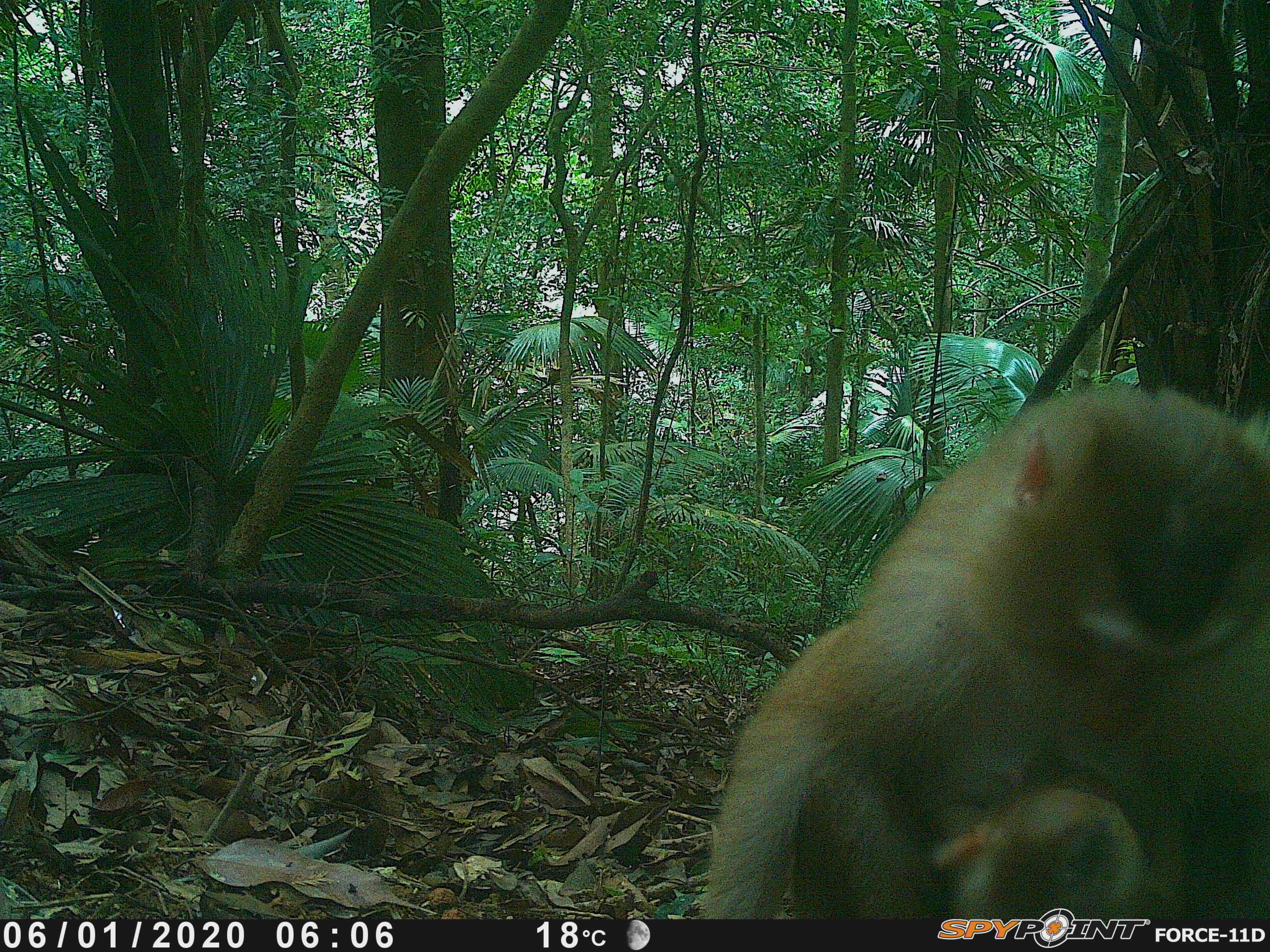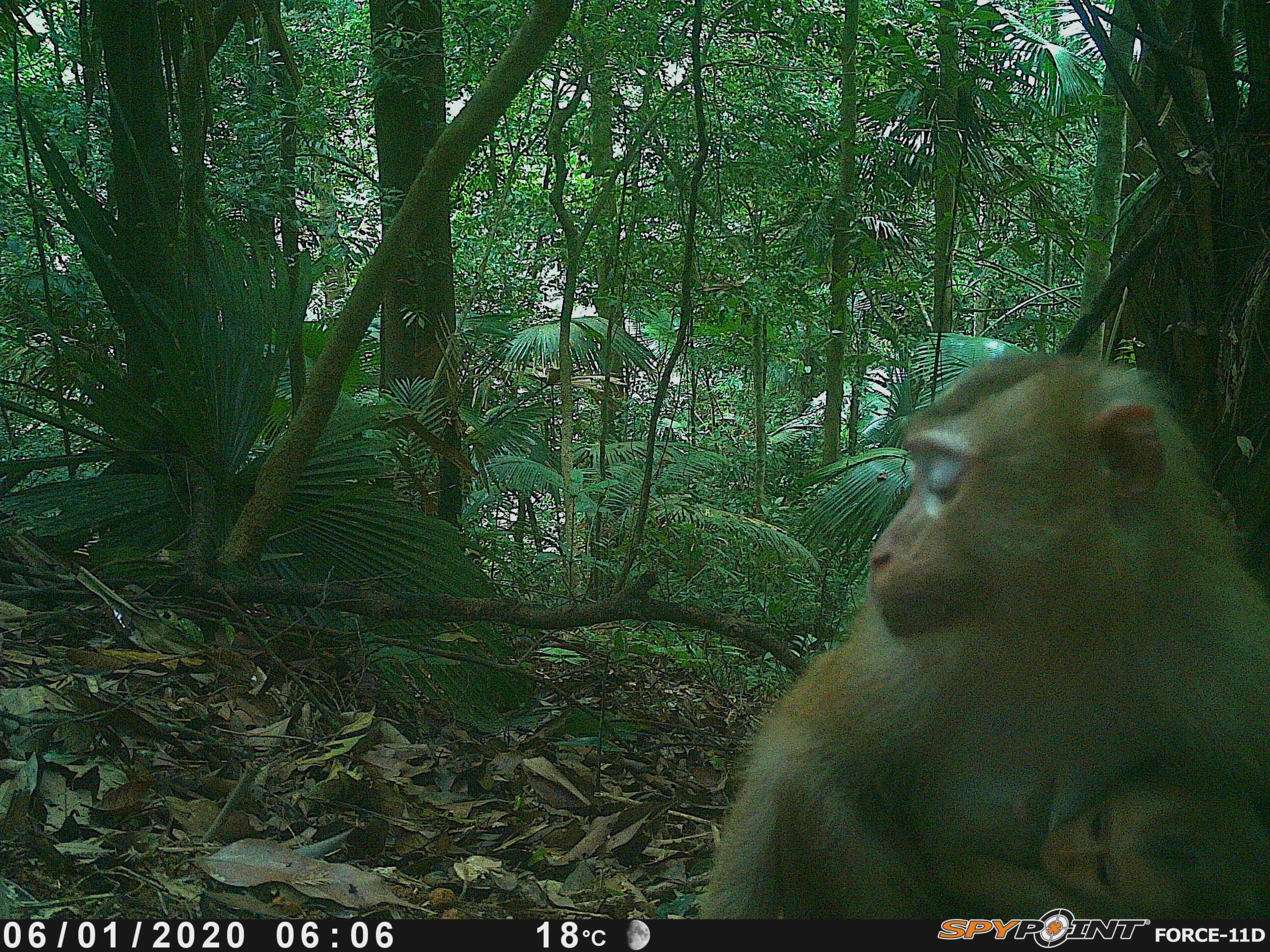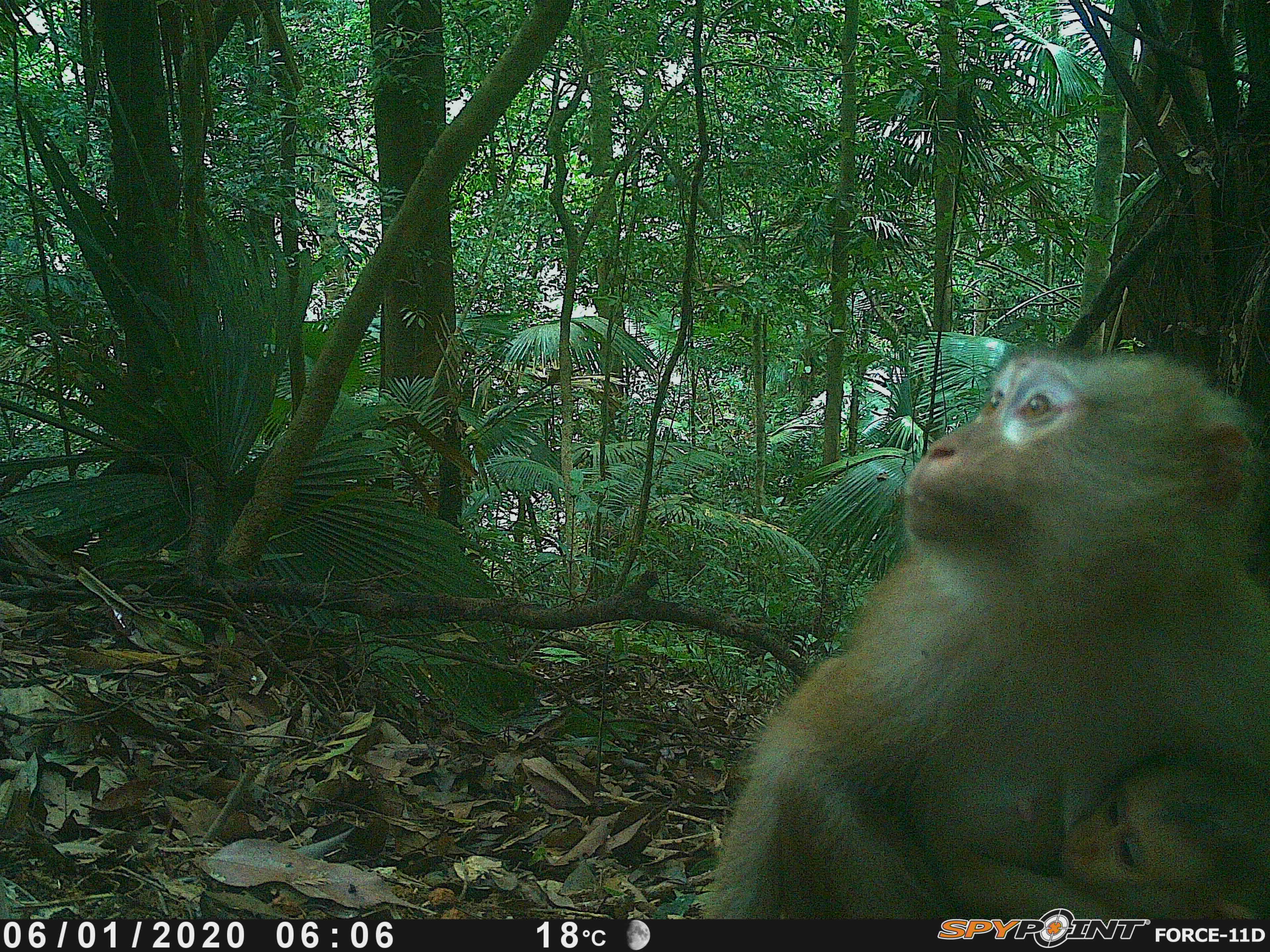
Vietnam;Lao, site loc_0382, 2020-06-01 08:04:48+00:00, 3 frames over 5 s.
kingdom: Animalia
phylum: Chordata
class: Mammalia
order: Primates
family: Cercopithecidae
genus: Macaca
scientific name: Macaca nemestrina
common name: pig-tailed macaque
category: pig tailed macaque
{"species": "pig tailed macaque (pig-tailed macaque) (Macaca nemestrina)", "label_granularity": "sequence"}